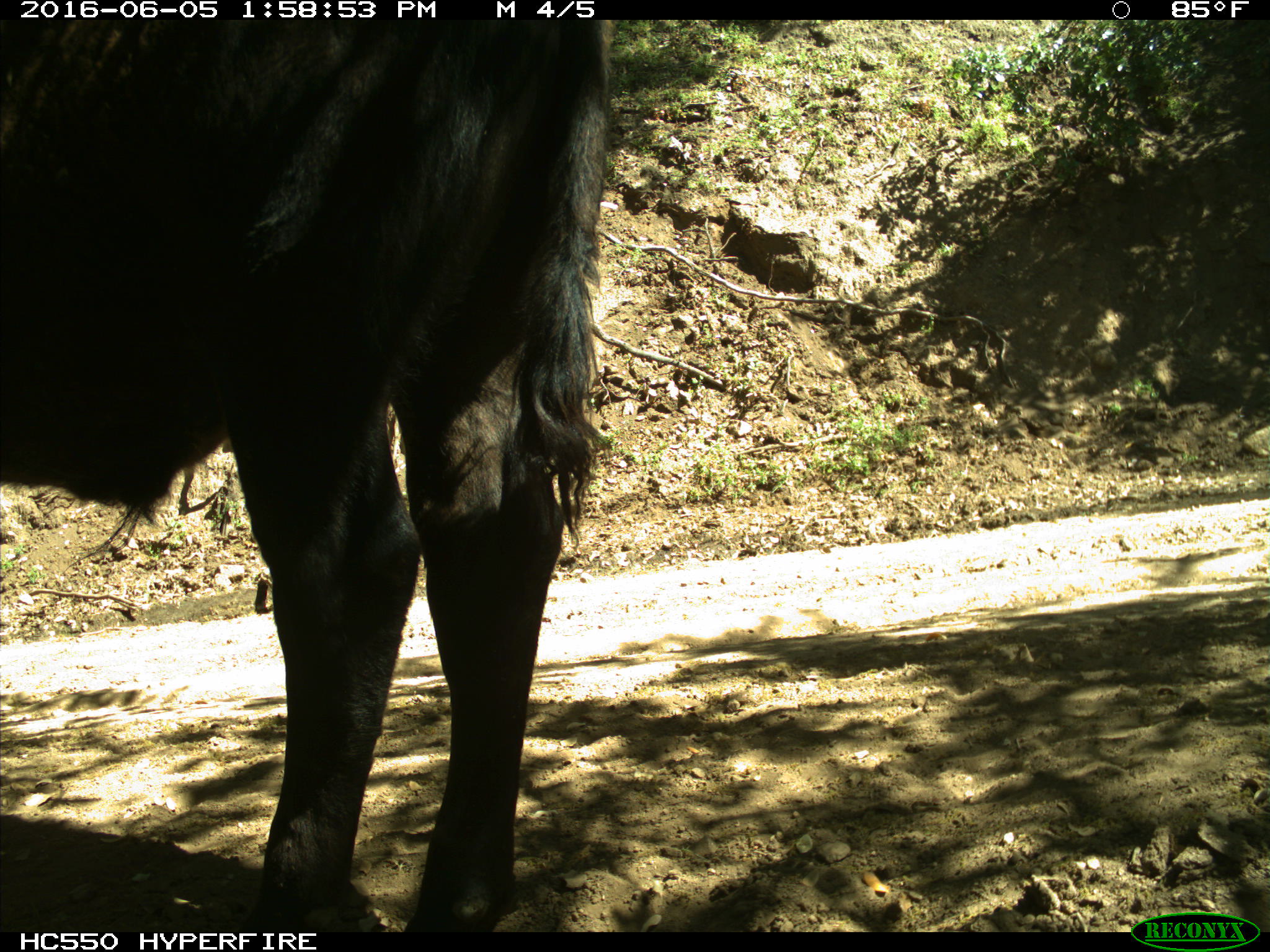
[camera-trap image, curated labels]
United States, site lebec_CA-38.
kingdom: Animalia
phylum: Chordata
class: Mammalia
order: Artiodactyla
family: Bovidae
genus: Bos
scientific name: Bos taurus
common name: domestic cow